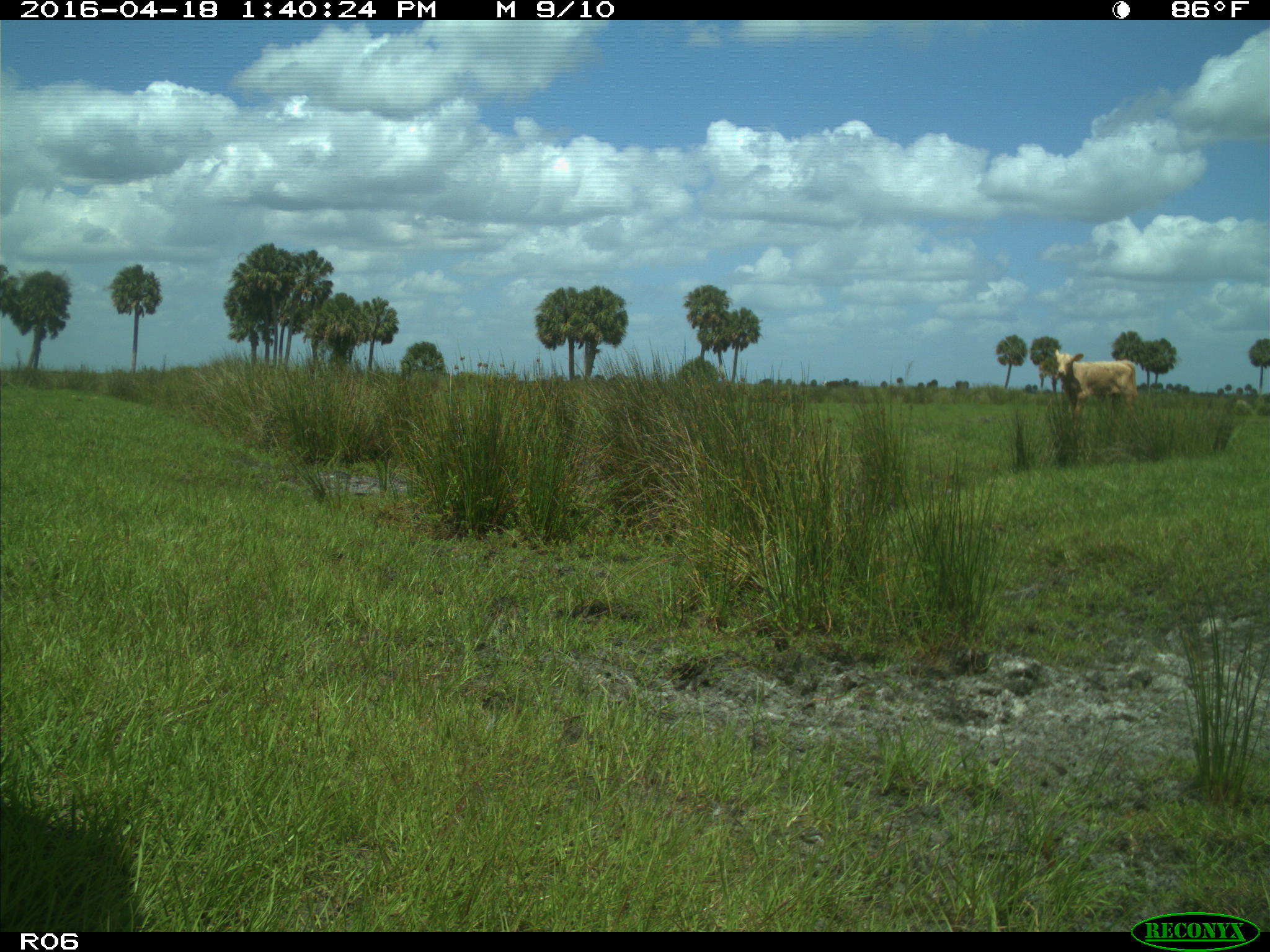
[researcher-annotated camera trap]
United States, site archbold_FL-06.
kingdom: Animalia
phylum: Chordata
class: Mammalia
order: Artiodactyla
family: Bovidae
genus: Bos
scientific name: Bos taurus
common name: domestic cow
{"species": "Bos taurus (domestic cow)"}